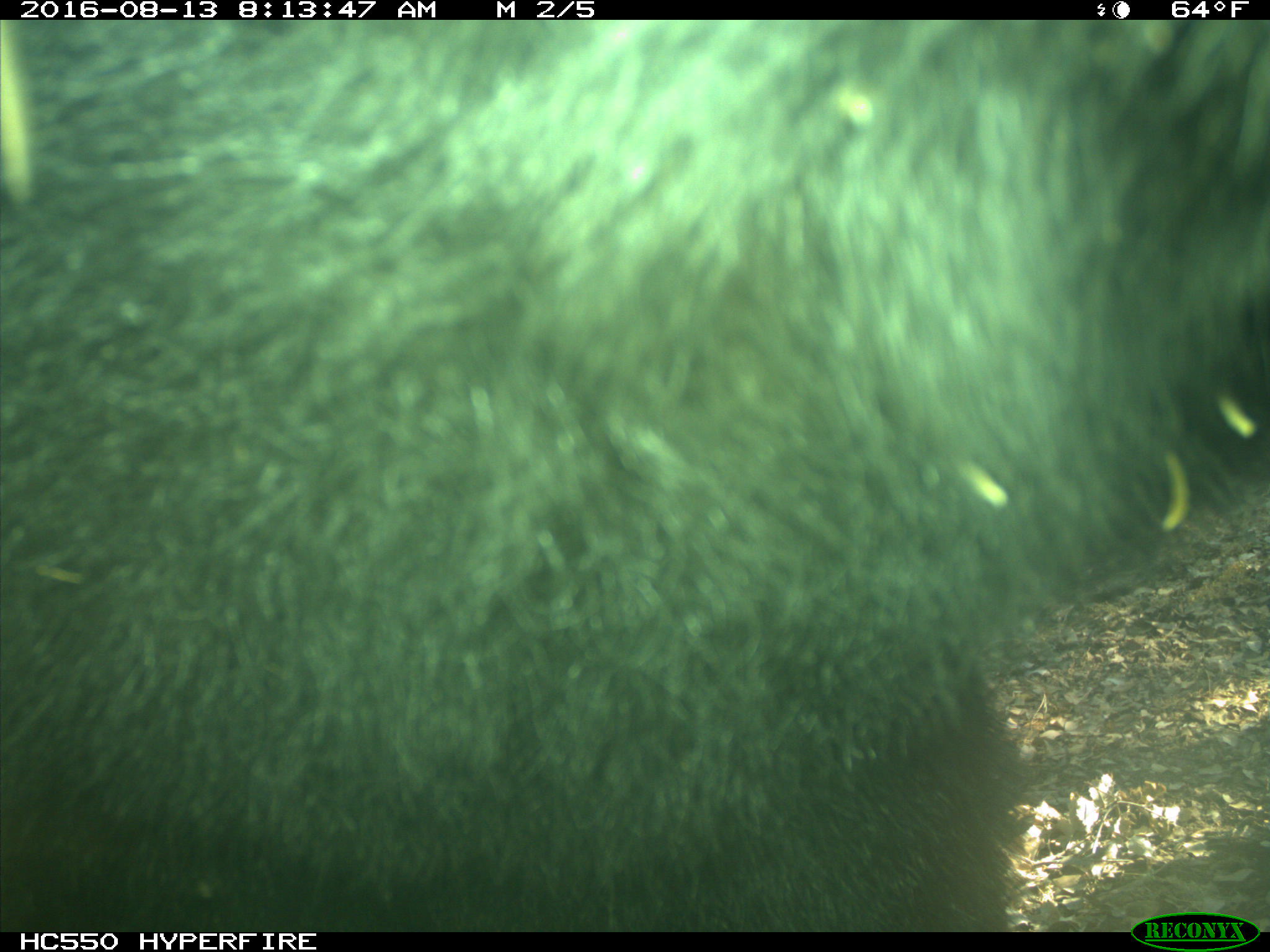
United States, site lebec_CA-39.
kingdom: Animalia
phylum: Chordata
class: Mammalia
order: Carnivora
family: Ursidae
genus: Ursus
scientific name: Ursus americanus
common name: american black bear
Ursus americanus (american black bear).